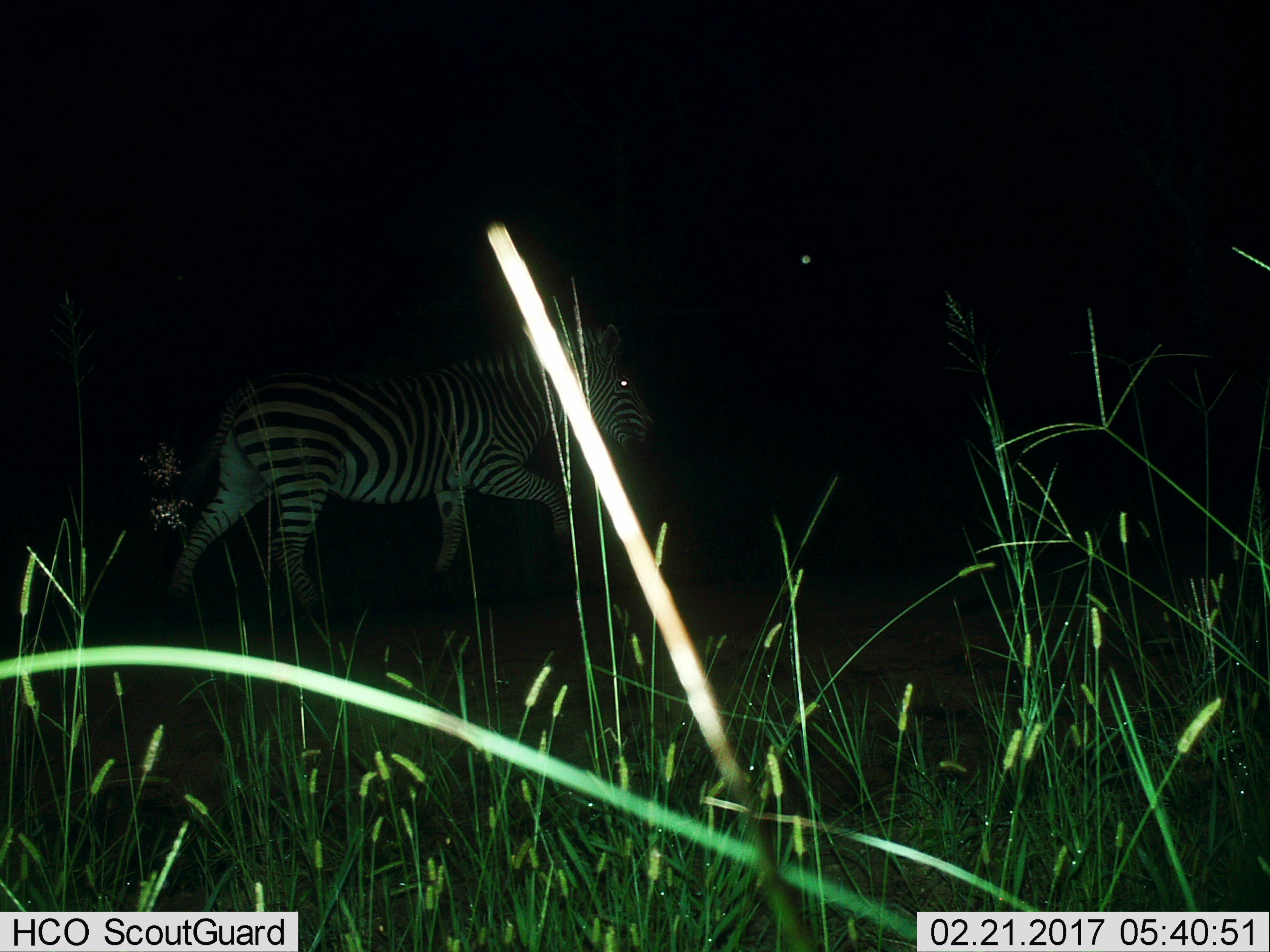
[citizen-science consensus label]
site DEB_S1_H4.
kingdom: Animalia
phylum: Chordata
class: Mammalia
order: Perissodactyla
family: Equidae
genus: Equus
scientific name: Equus quagga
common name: plains zebra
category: zebraplains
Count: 1.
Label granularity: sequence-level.